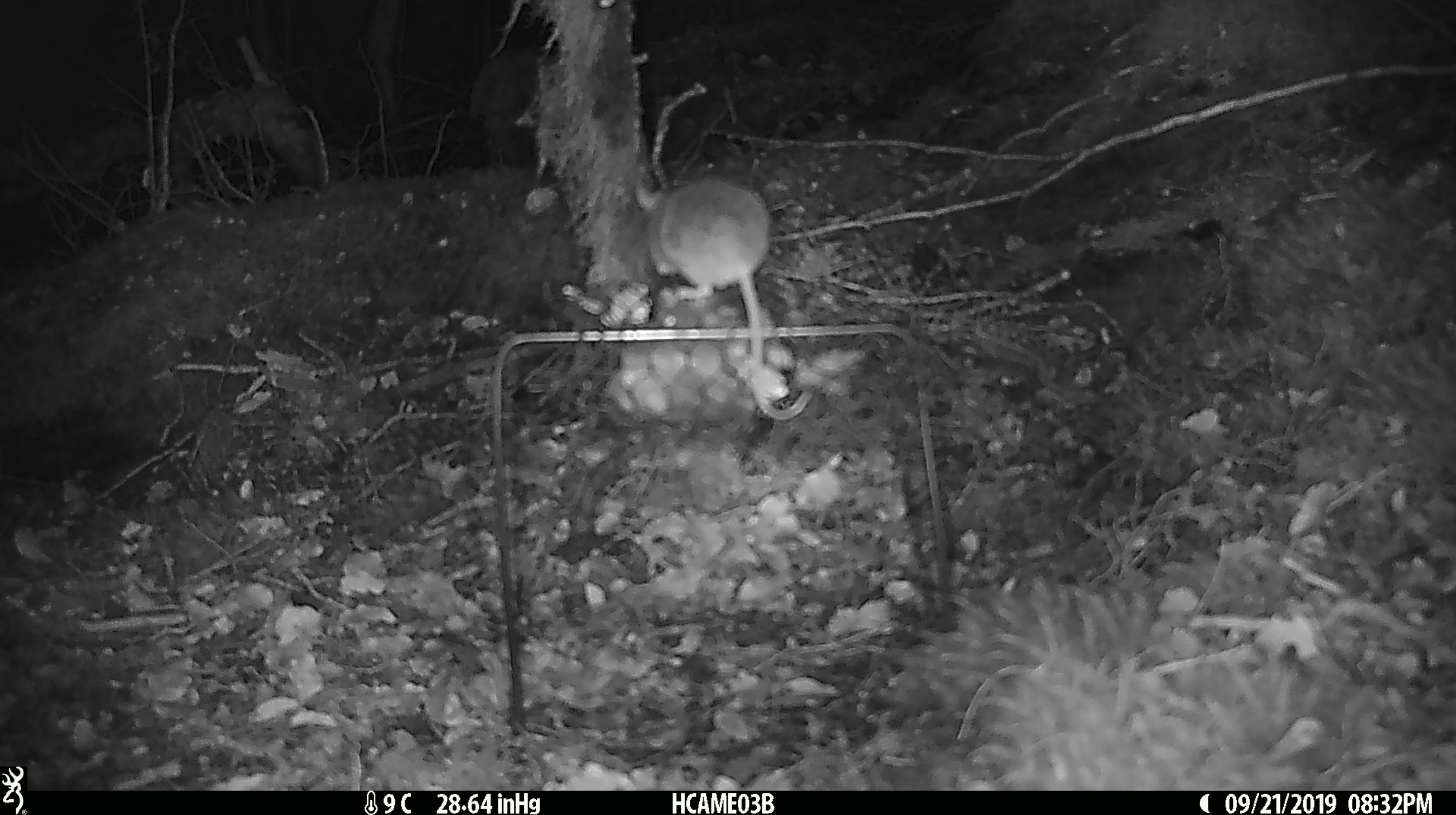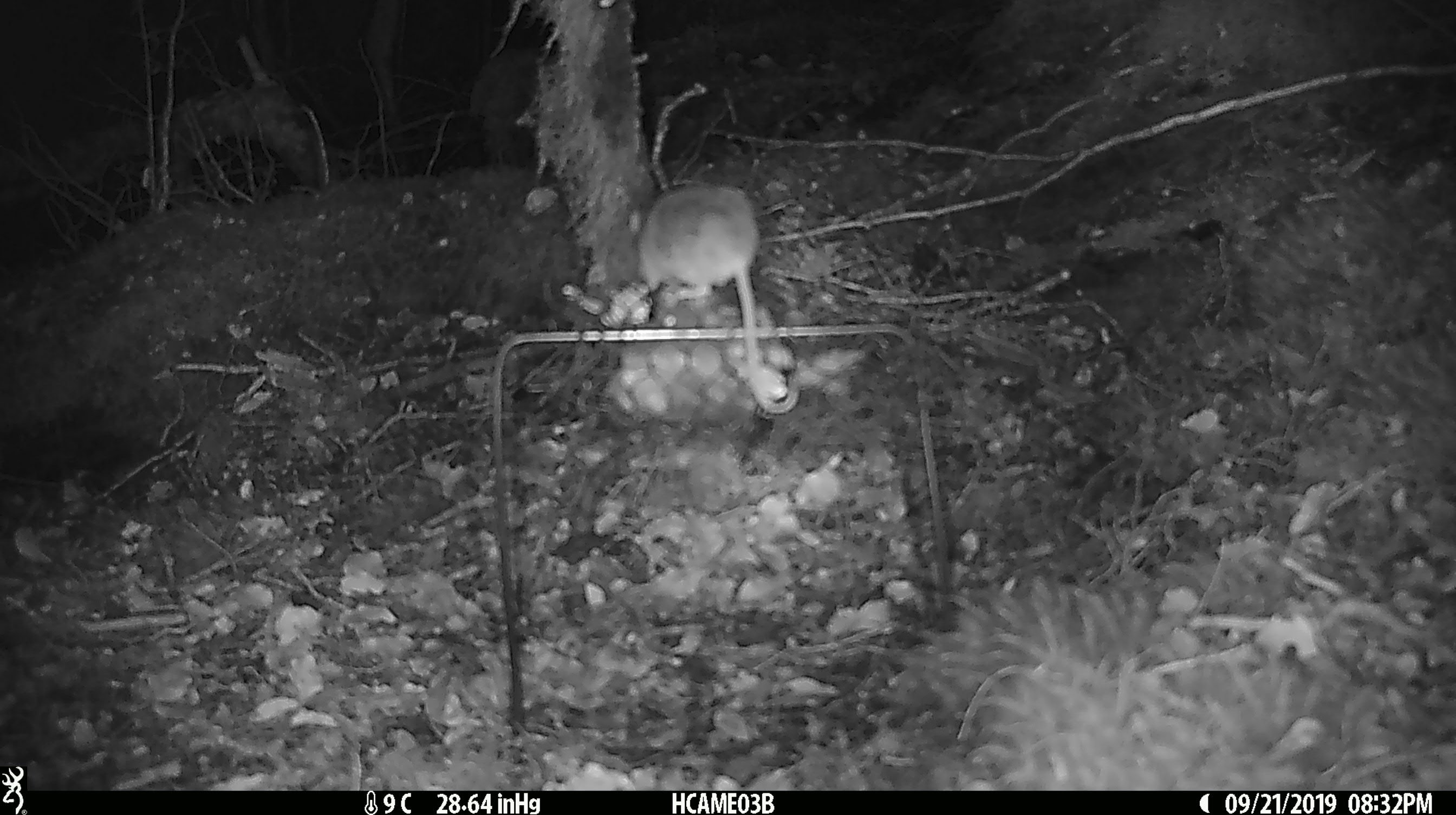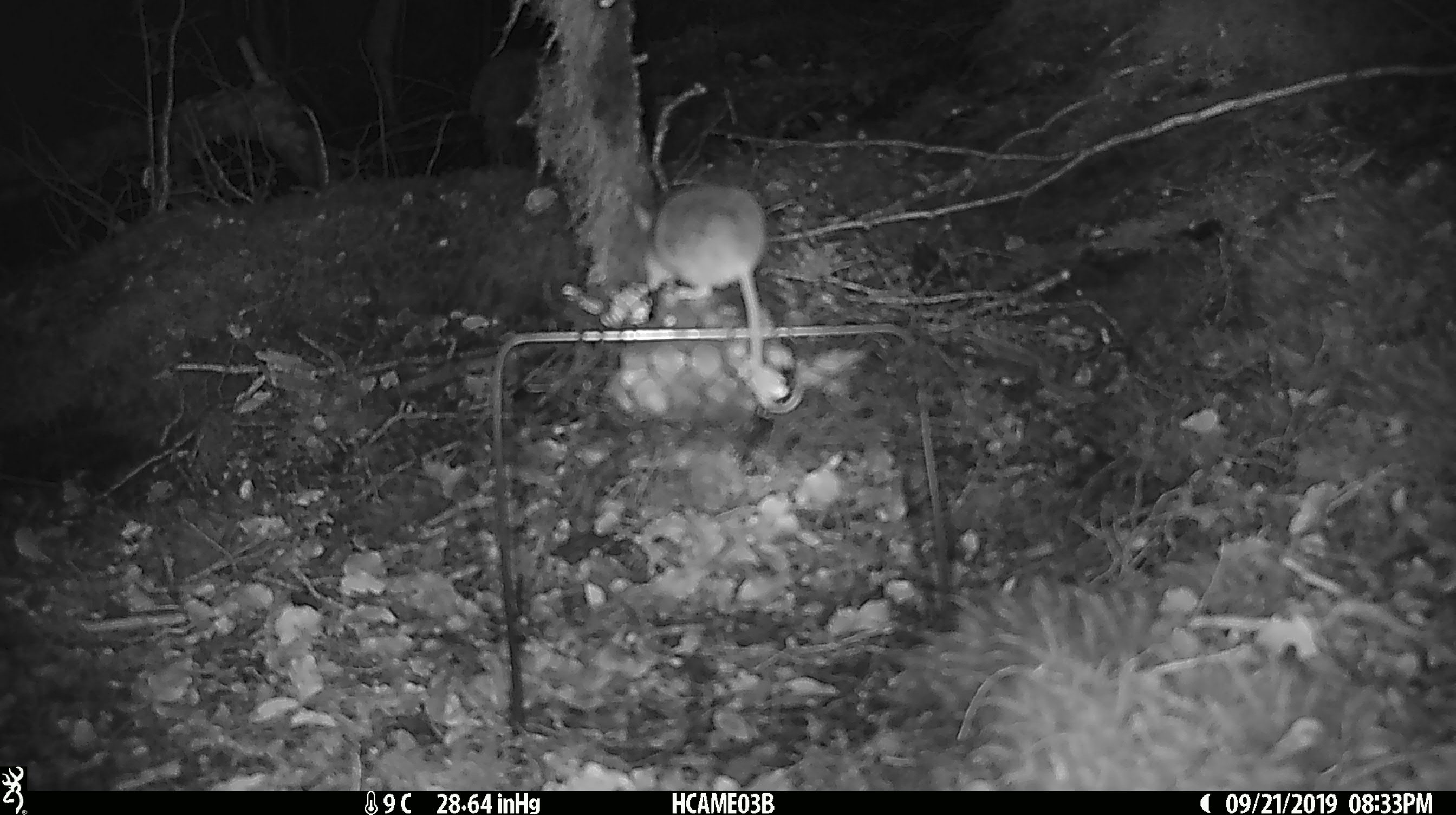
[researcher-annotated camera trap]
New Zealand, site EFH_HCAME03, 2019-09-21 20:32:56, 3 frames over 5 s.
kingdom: Animalia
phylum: Chordata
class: Mammalia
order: Rodentia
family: Muridae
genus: Mus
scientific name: Mus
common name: mouse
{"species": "mouse (Mus)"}